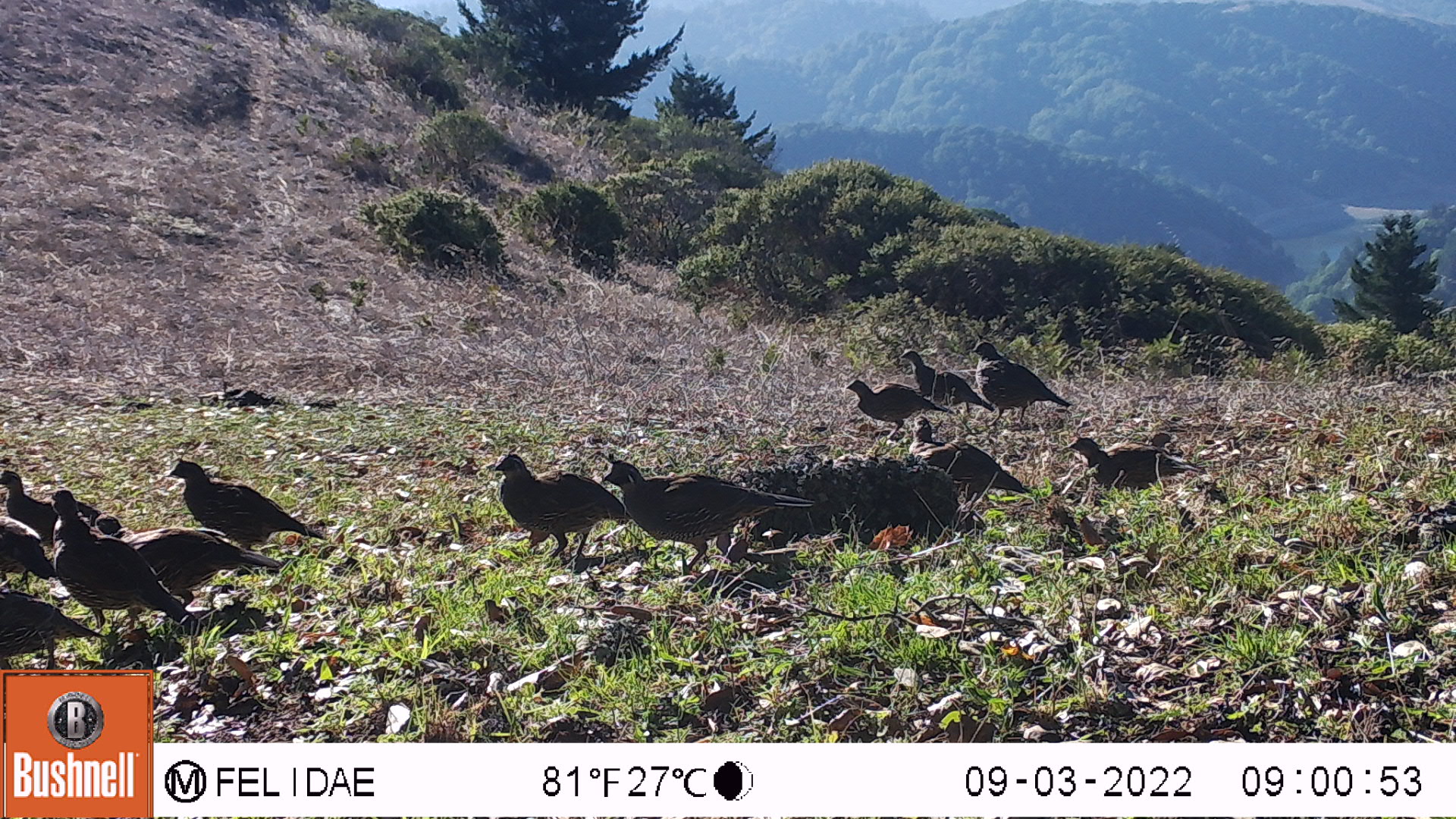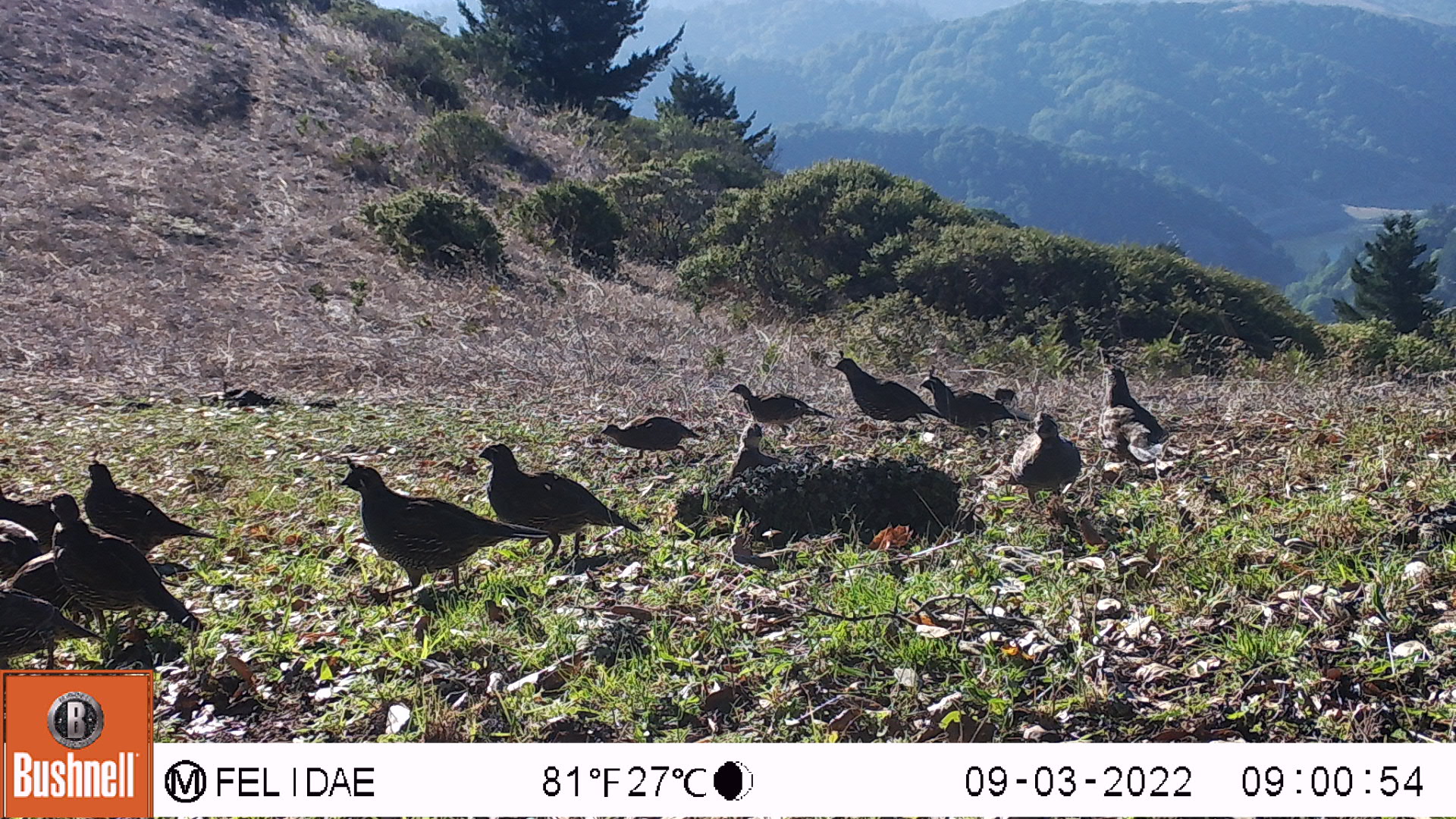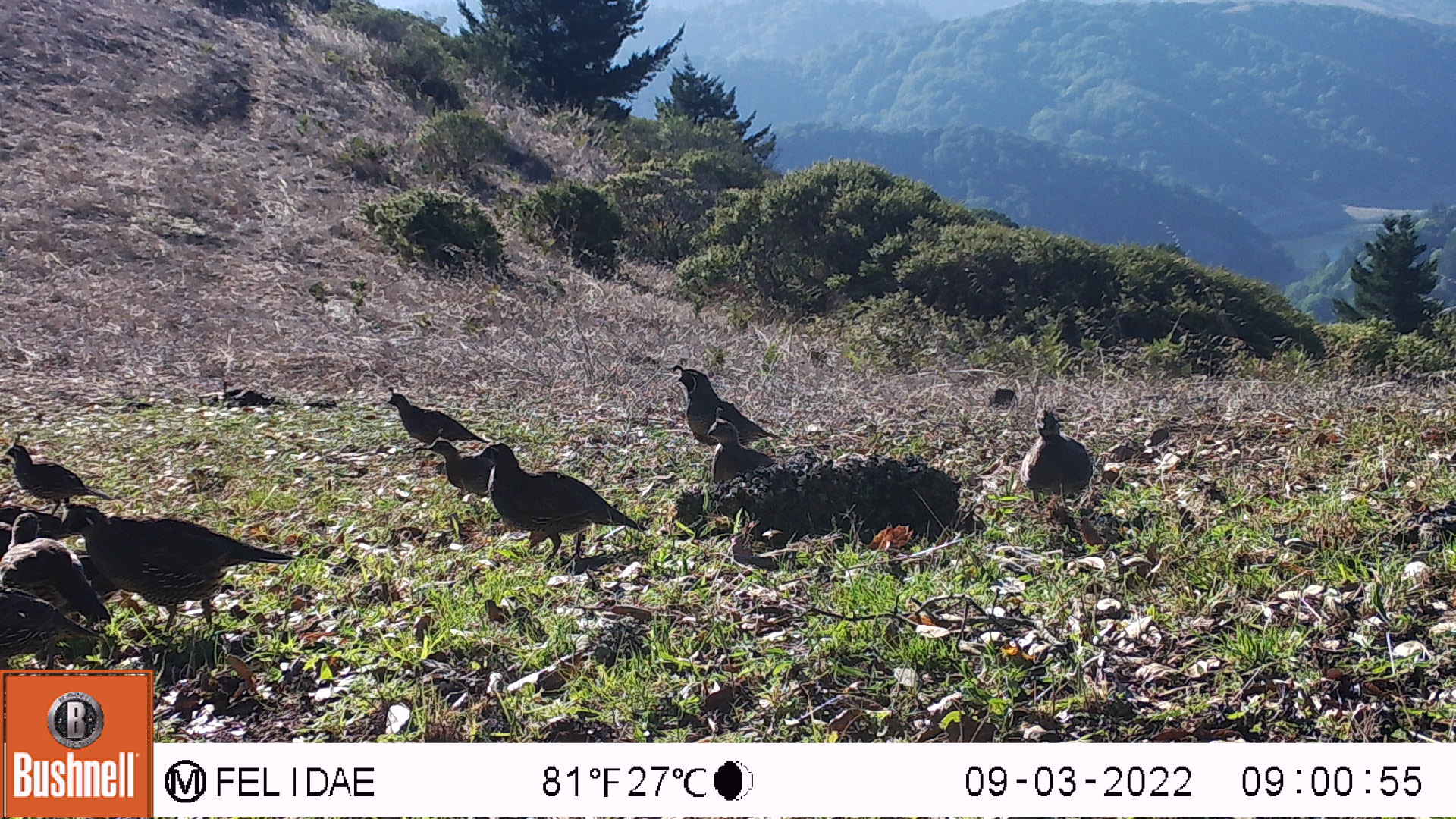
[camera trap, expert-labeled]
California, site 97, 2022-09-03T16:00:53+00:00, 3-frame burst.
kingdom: Animalia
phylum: Chordata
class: Aves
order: Galliformes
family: Odontophoridae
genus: Callipepla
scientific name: Callipepla californica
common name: california quail